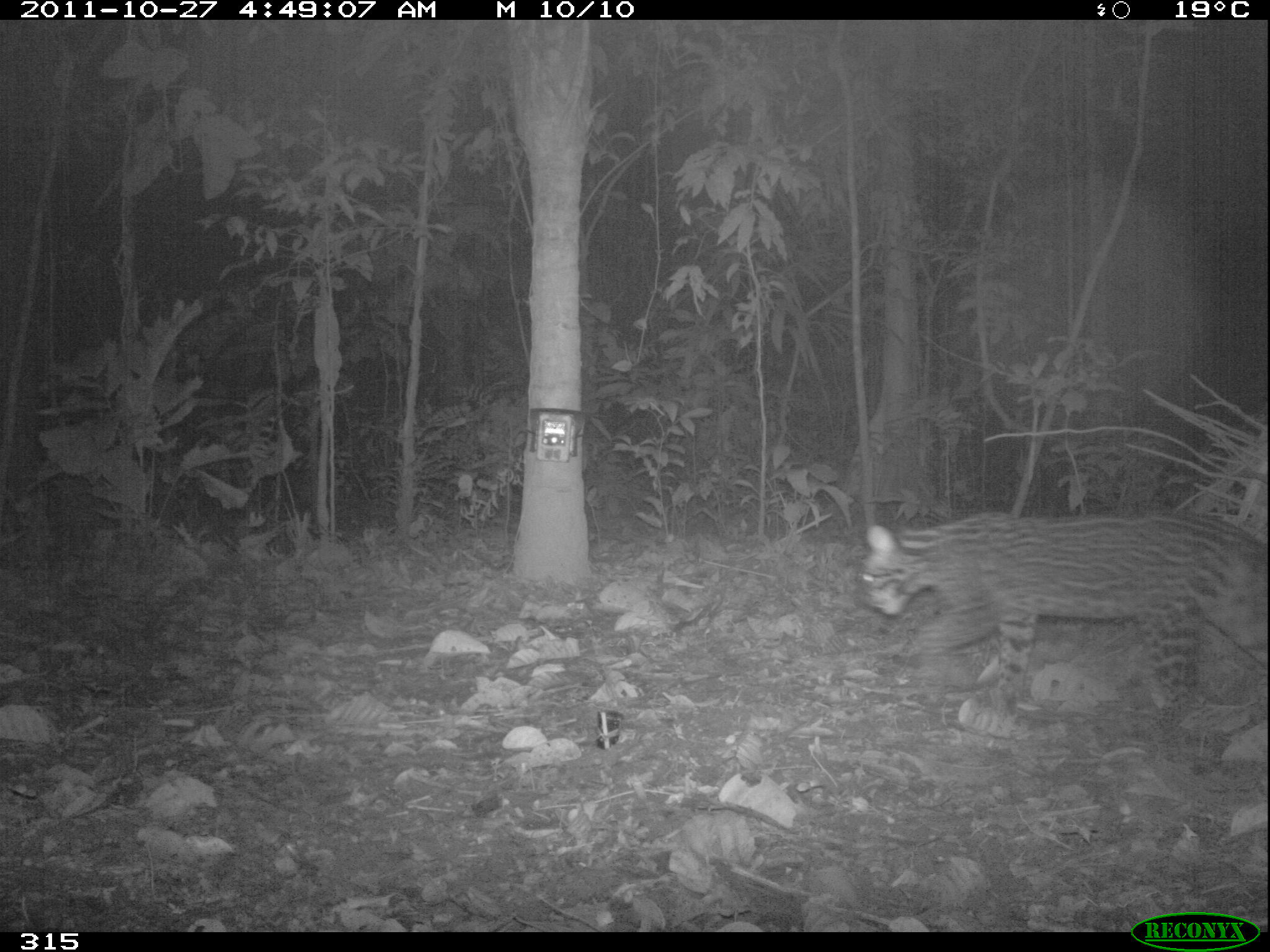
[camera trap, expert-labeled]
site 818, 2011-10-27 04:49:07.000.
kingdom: Animalia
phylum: Chordata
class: Mammalia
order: Carnivora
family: Felidae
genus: Leopardus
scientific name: Leopardus pardalis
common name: ocelot